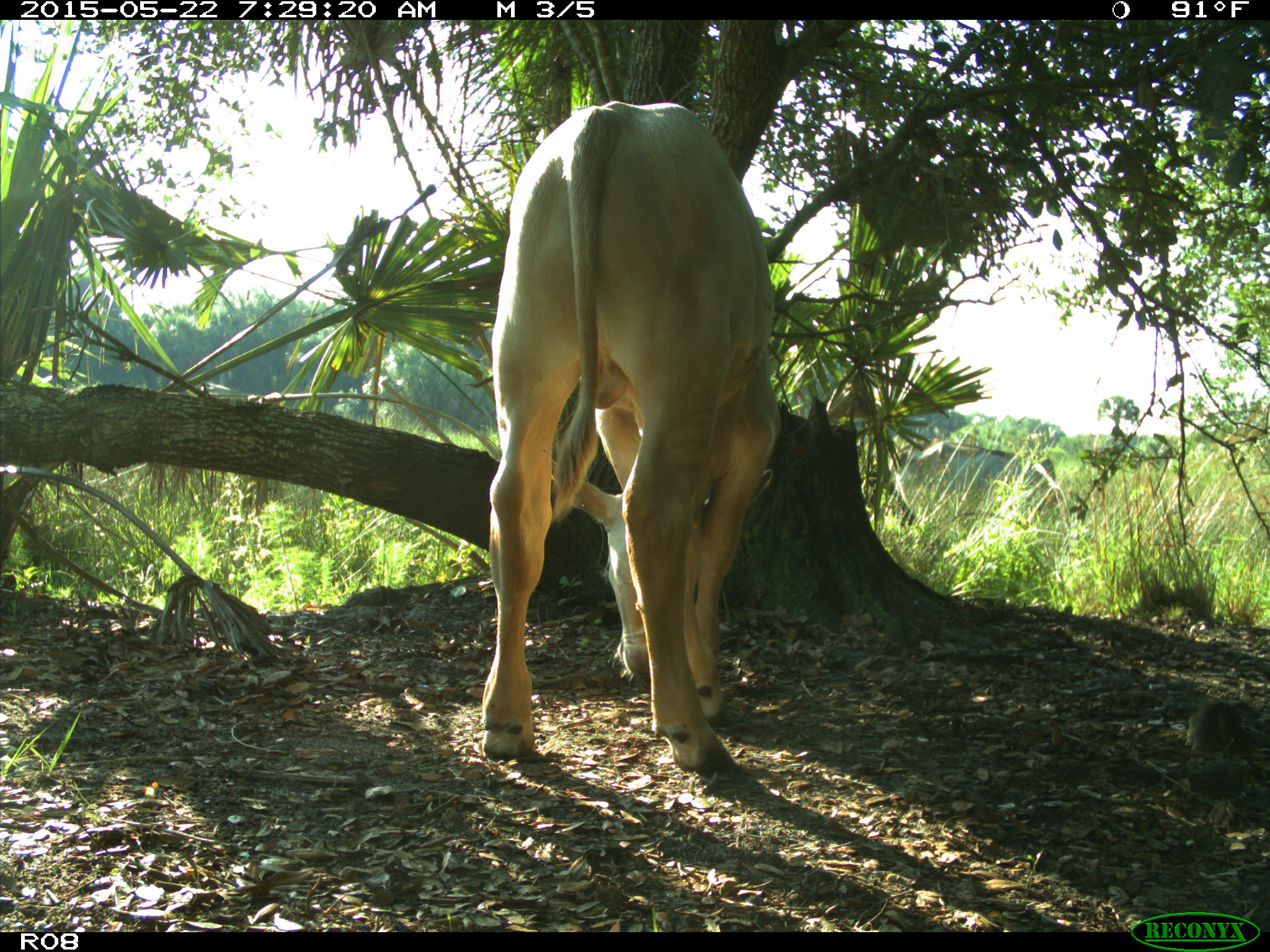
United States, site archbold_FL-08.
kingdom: Animalia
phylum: Chordata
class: Mammalia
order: Artiodactyla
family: Bovidae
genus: Bos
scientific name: Bos taurus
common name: domestic cow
Bos taurus (domestic cow).